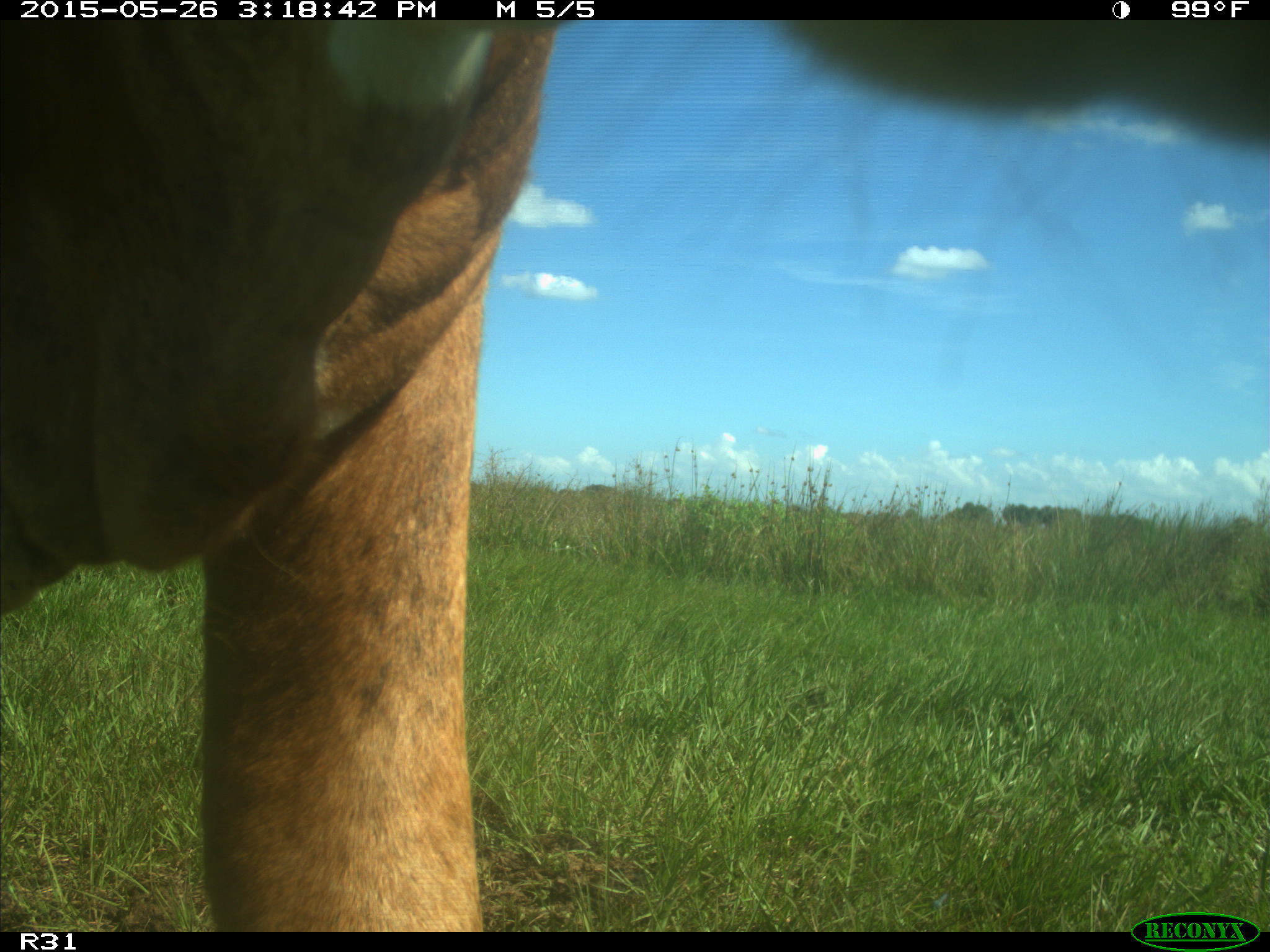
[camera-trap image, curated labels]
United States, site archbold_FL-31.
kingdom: Animalia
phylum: Chordata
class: Mammalia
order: Artiodactyla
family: Bovidae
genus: Bos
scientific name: Bos taurus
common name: domestic cow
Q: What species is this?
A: Bos taurus (domestic cow).